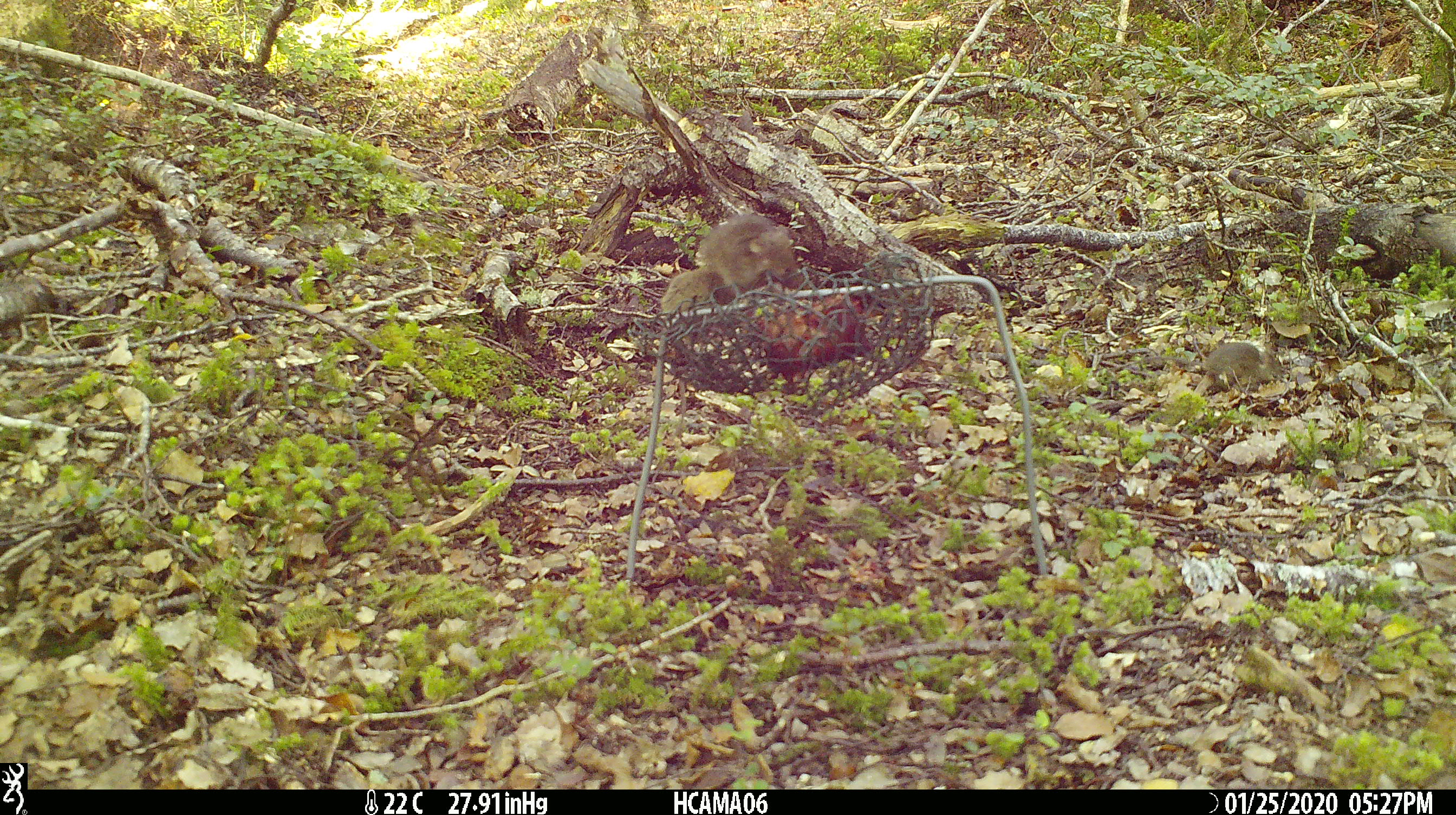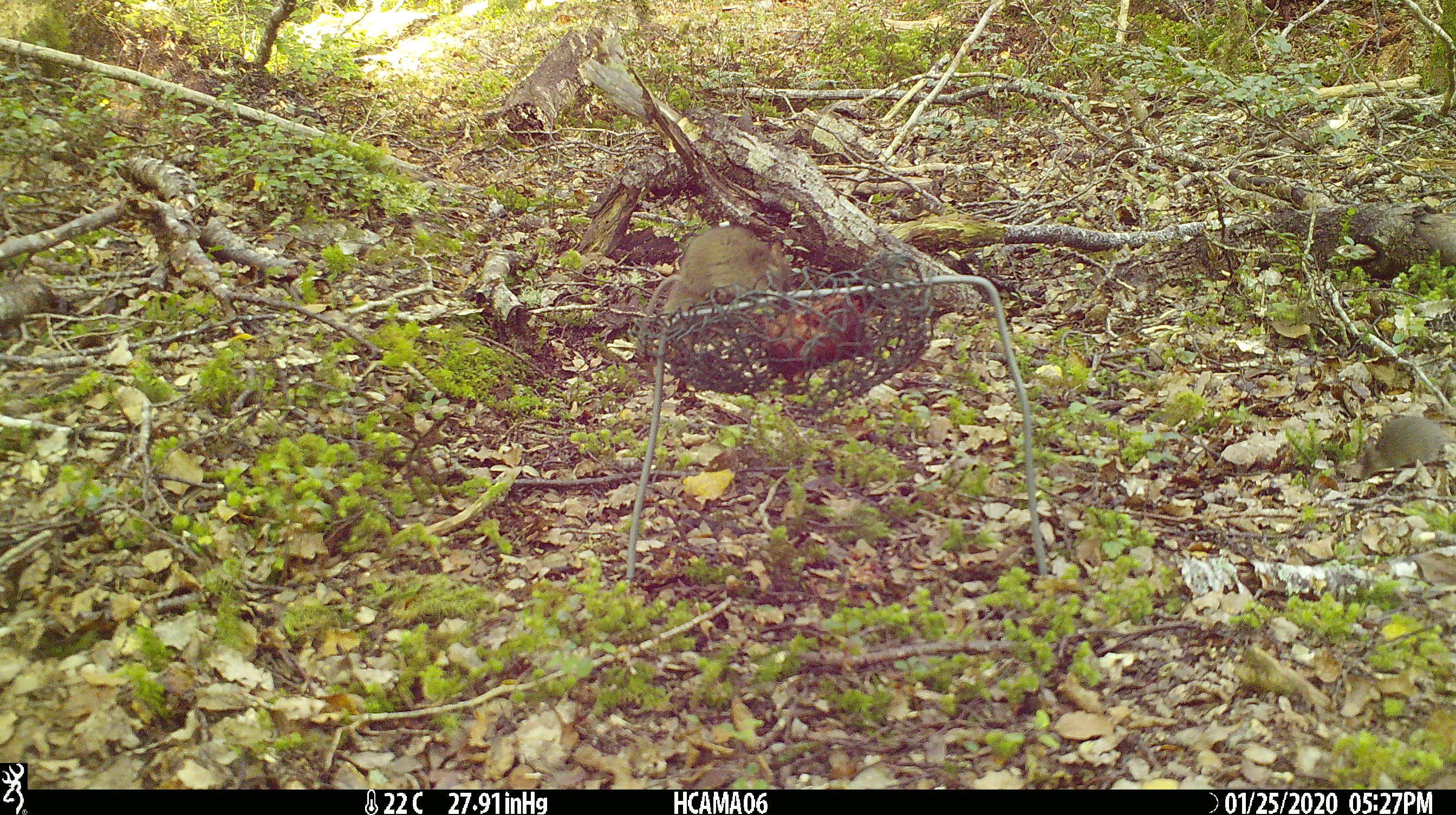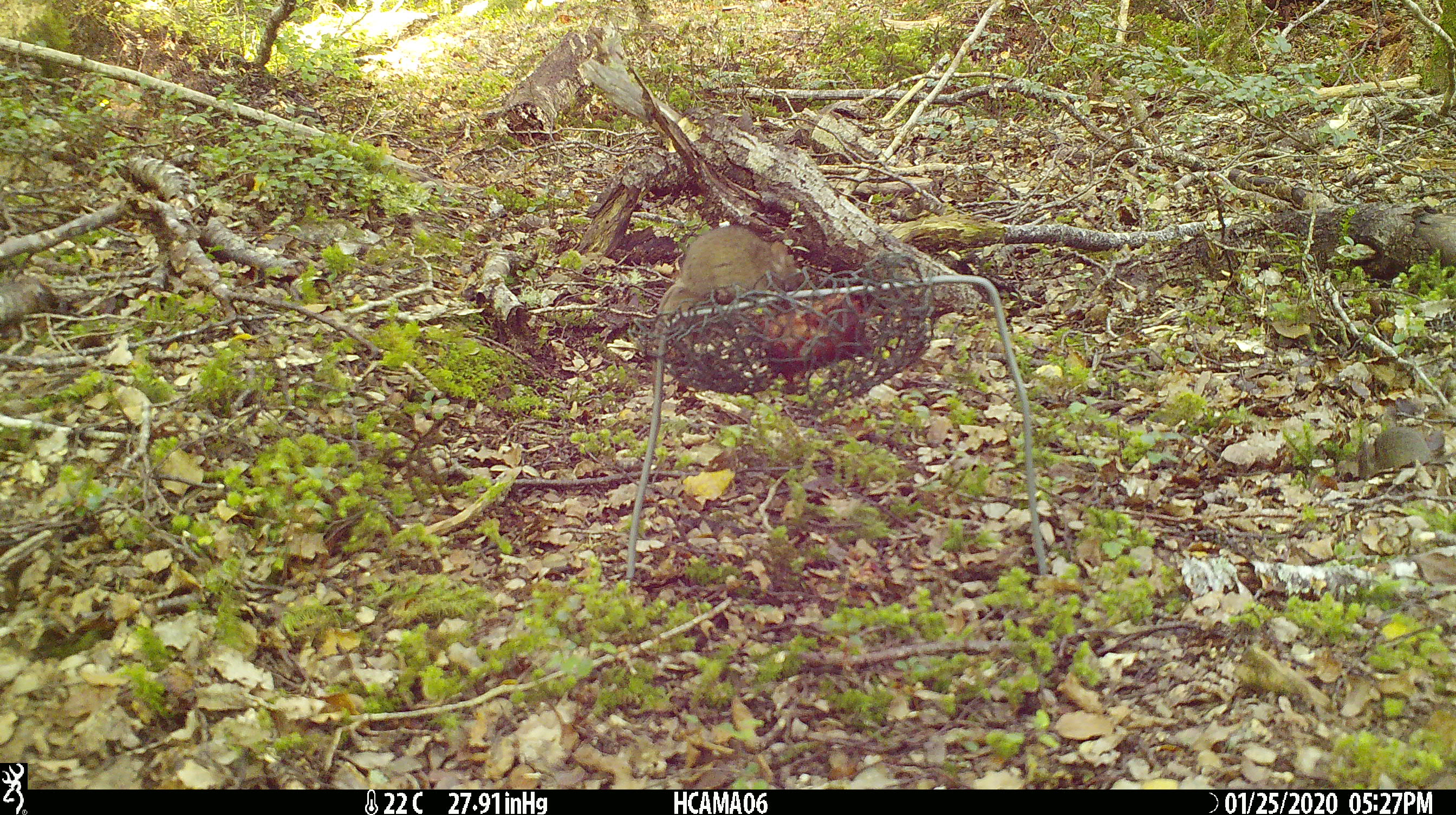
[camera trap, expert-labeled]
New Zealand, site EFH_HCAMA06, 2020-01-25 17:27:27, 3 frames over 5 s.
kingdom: Animalia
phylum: Chordata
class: Mammalia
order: Rodentia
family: Muridae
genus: Mus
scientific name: Mus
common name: mouse